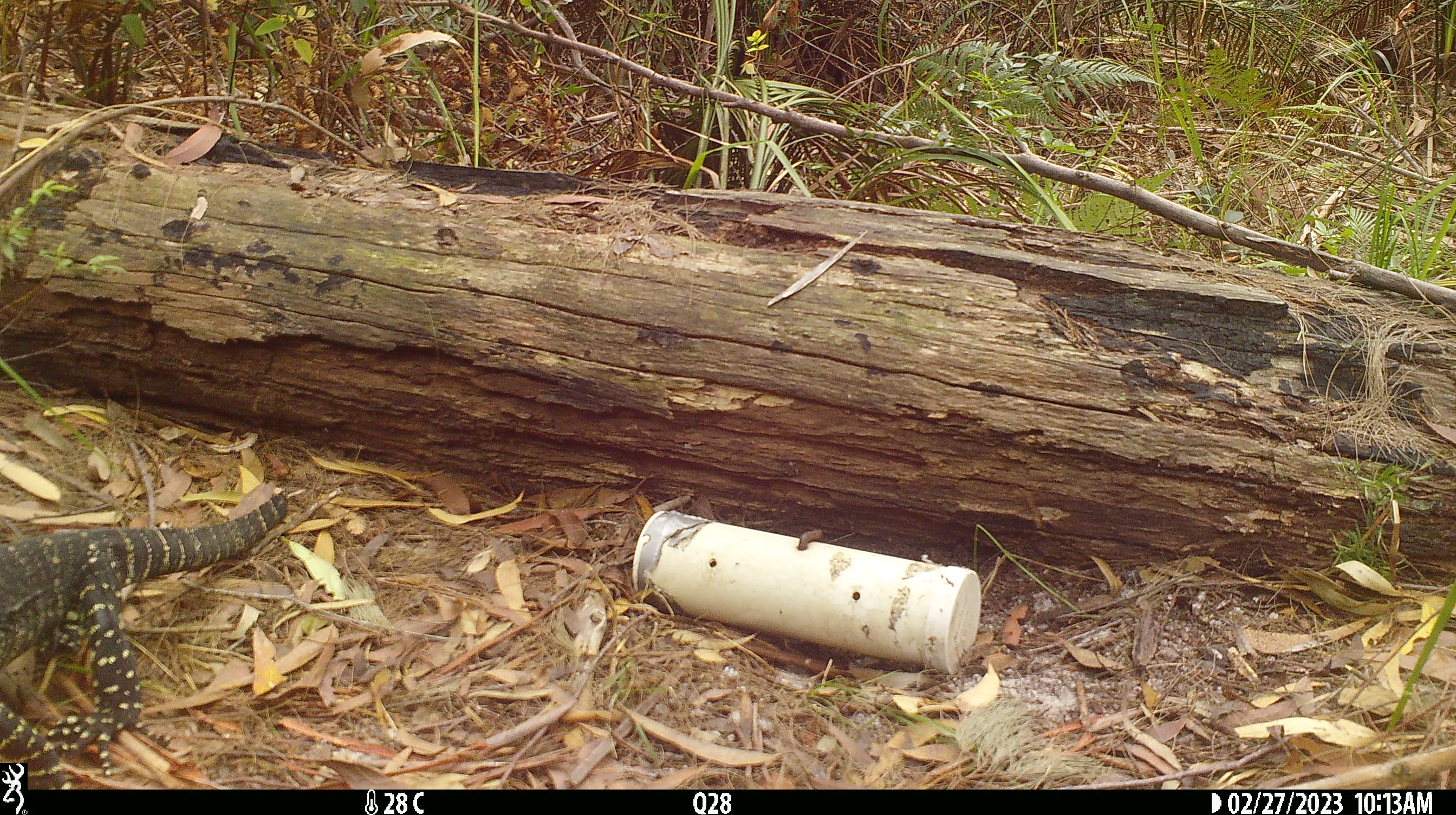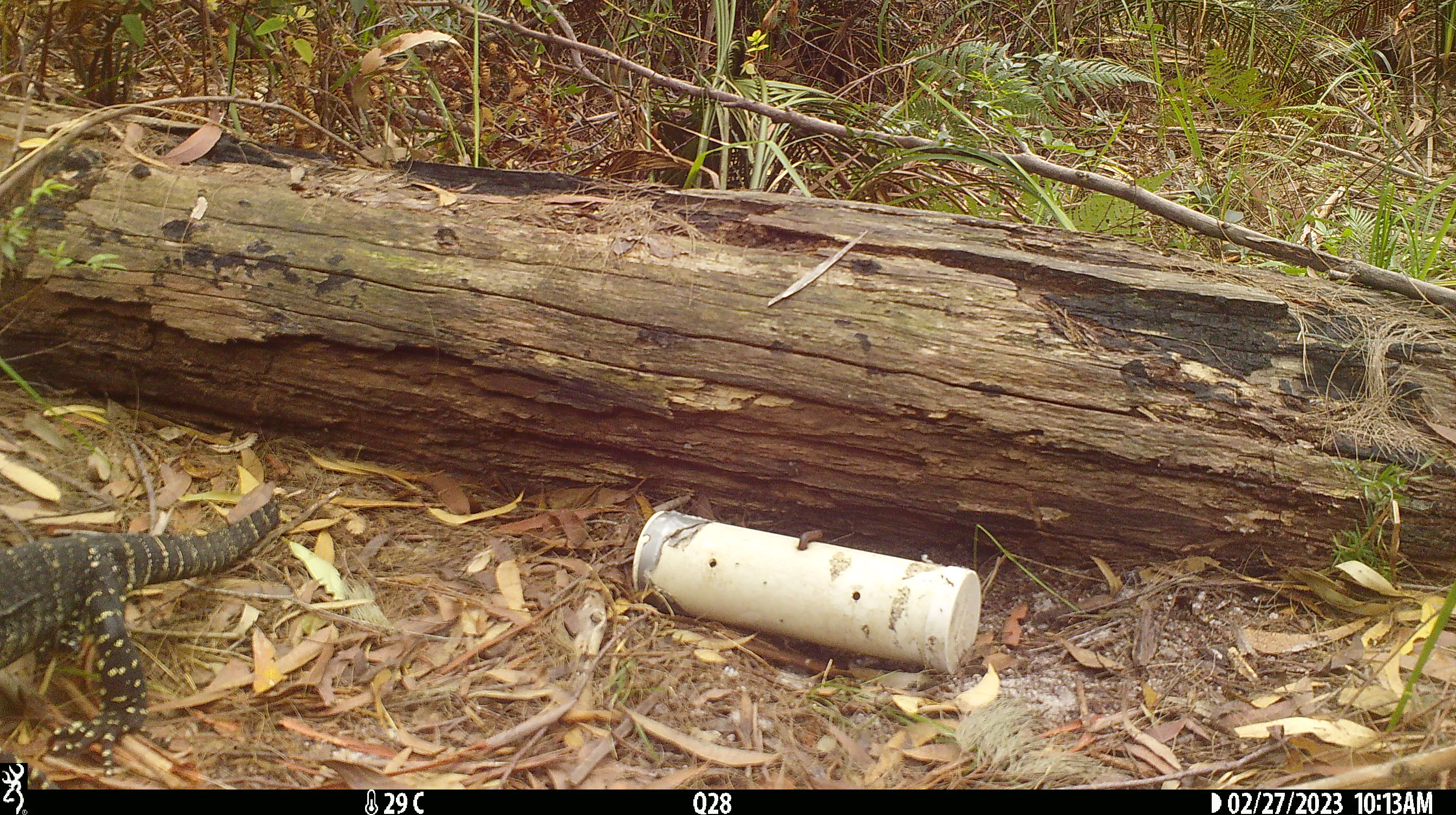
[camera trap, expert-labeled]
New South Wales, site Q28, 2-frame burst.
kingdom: Animalia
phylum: Chordata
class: Reptilia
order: Squamata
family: Varanidae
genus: Varanus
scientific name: Varanus varius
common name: lace monitor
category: goanna